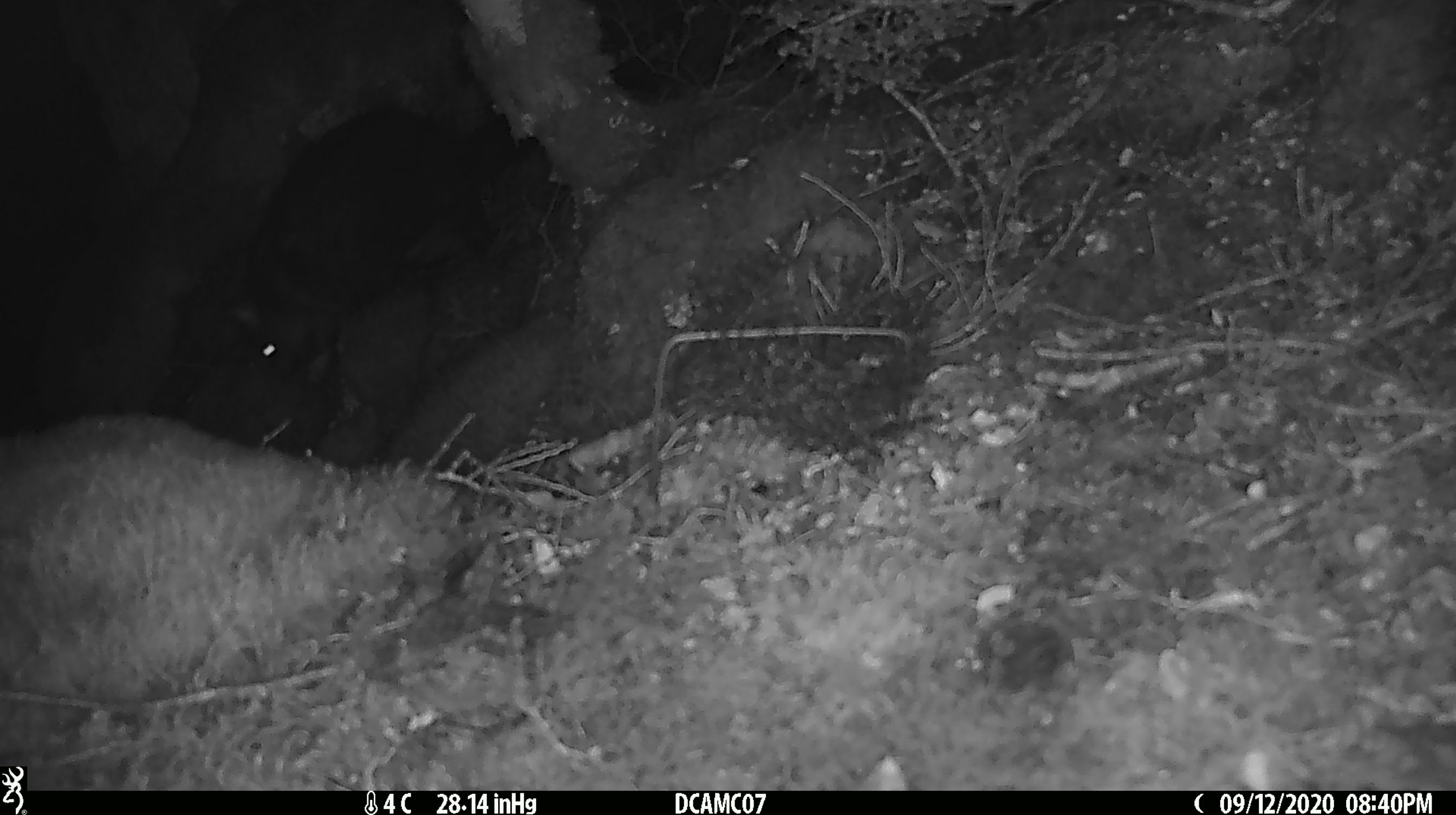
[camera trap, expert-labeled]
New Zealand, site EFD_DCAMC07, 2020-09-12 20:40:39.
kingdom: Animalia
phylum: Chordata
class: Mammalia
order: Carnivora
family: Mustelidae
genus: Mustela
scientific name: Mustela erminea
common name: stoat